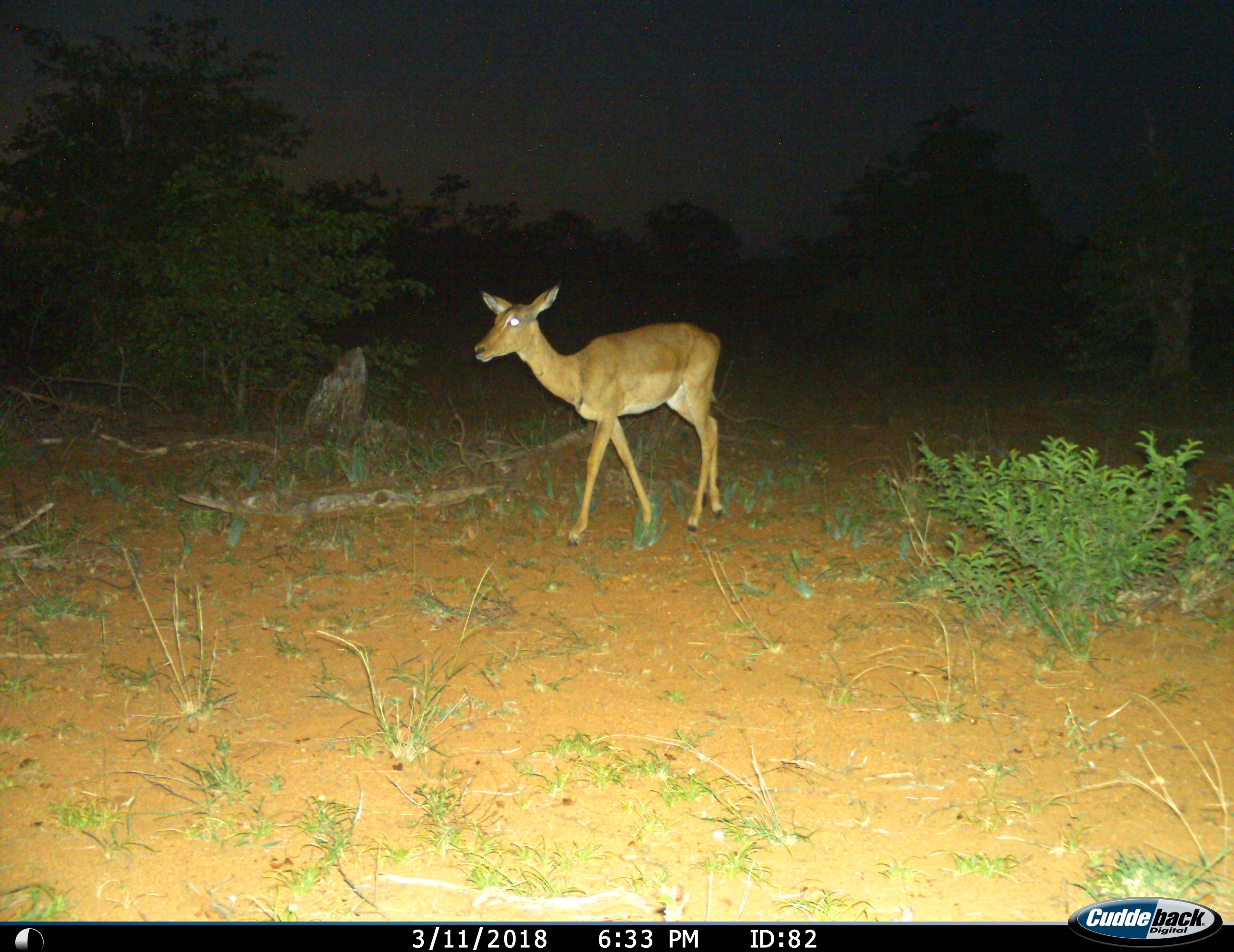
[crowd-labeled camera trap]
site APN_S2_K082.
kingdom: Animalia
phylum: Chordata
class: Mammalia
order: Artiodactyla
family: Bovidae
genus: Aepyceros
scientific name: Aepyceros melampus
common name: impala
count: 1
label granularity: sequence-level